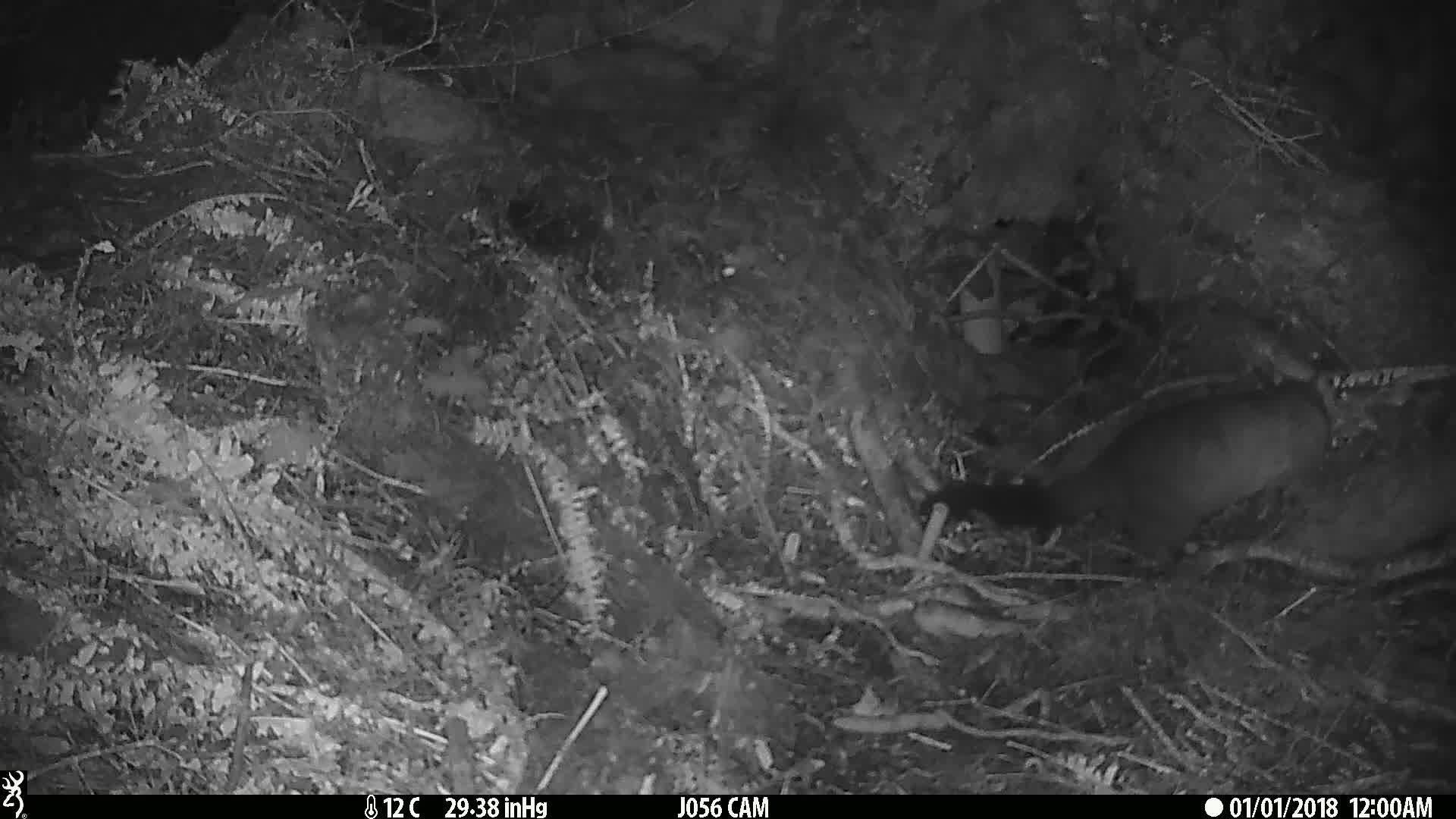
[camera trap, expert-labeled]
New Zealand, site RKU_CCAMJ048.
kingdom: Animalia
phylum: Chordata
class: Mammalia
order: Diprotodontia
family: Phalangeridae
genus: Trichosurus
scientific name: Trichosurus vulpecula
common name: common brushtail possum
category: possum